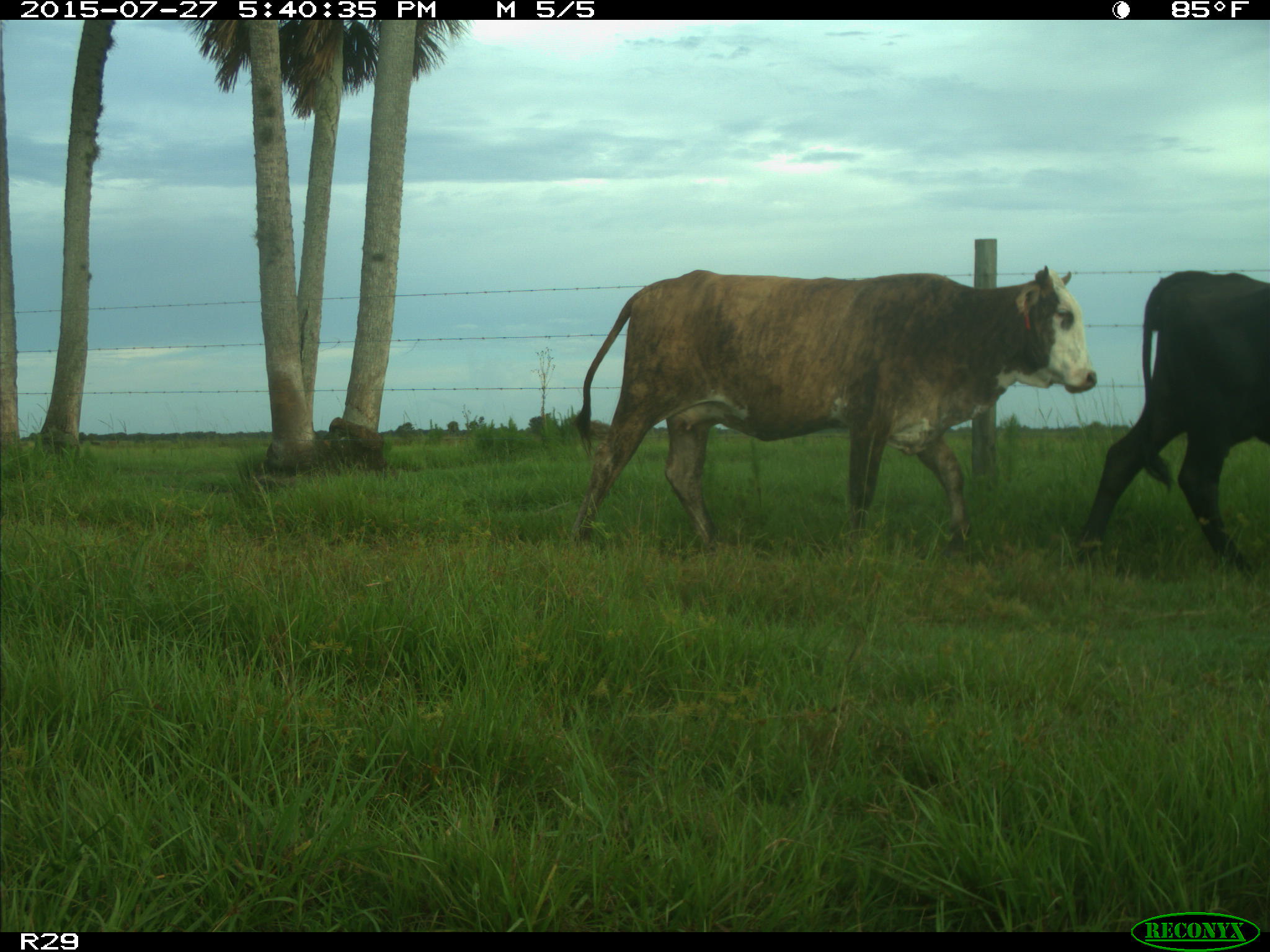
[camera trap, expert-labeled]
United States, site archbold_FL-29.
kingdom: Animalia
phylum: Chordata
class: Mammalia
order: Artiodactyla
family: Bovidae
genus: Bos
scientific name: Bos taurus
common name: domestic cow